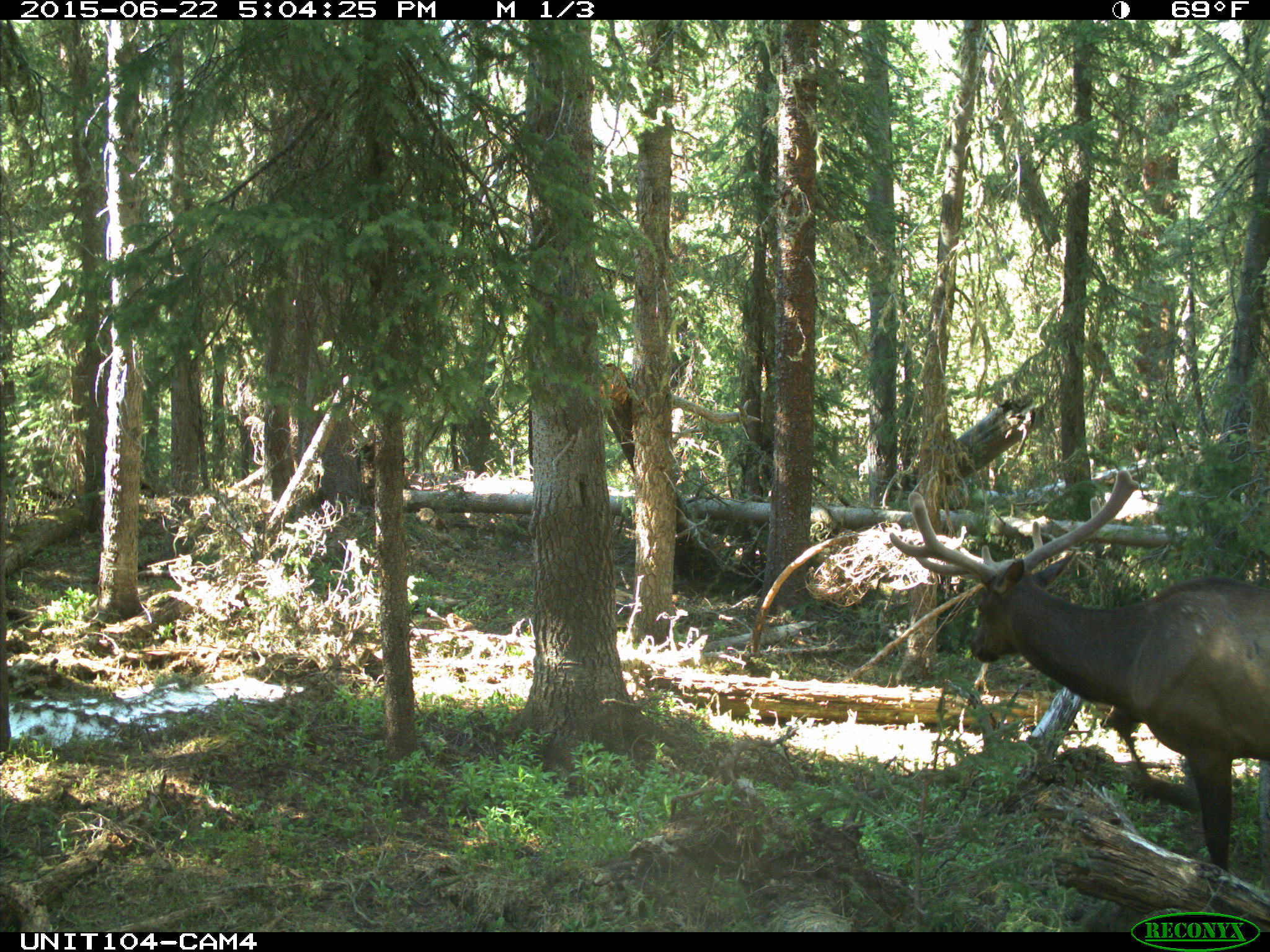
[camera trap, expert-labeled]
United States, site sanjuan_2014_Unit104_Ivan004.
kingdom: Animalia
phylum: Chordata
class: Mammalia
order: Artiodactyla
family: Cervidae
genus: Cervus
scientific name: Cervus elaphus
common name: red deer